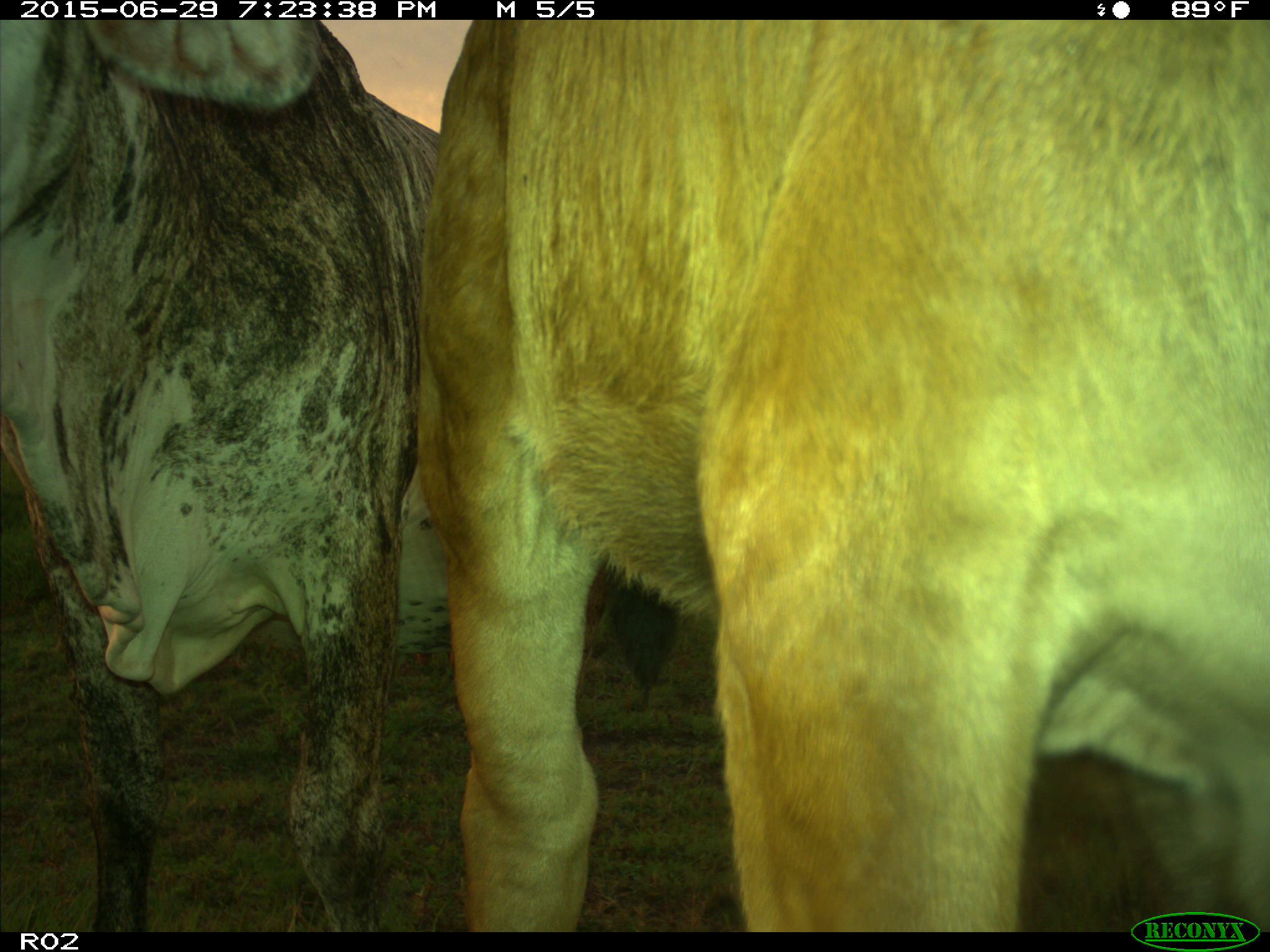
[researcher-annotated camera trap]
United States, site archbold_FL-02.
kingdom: Animalia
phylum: Chordata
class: Mammalia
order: Artiodactyla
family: Bovidae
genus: Bos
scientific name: Bos taurus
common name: domestic cow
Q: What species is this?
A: Bos taurus (domestic cow).